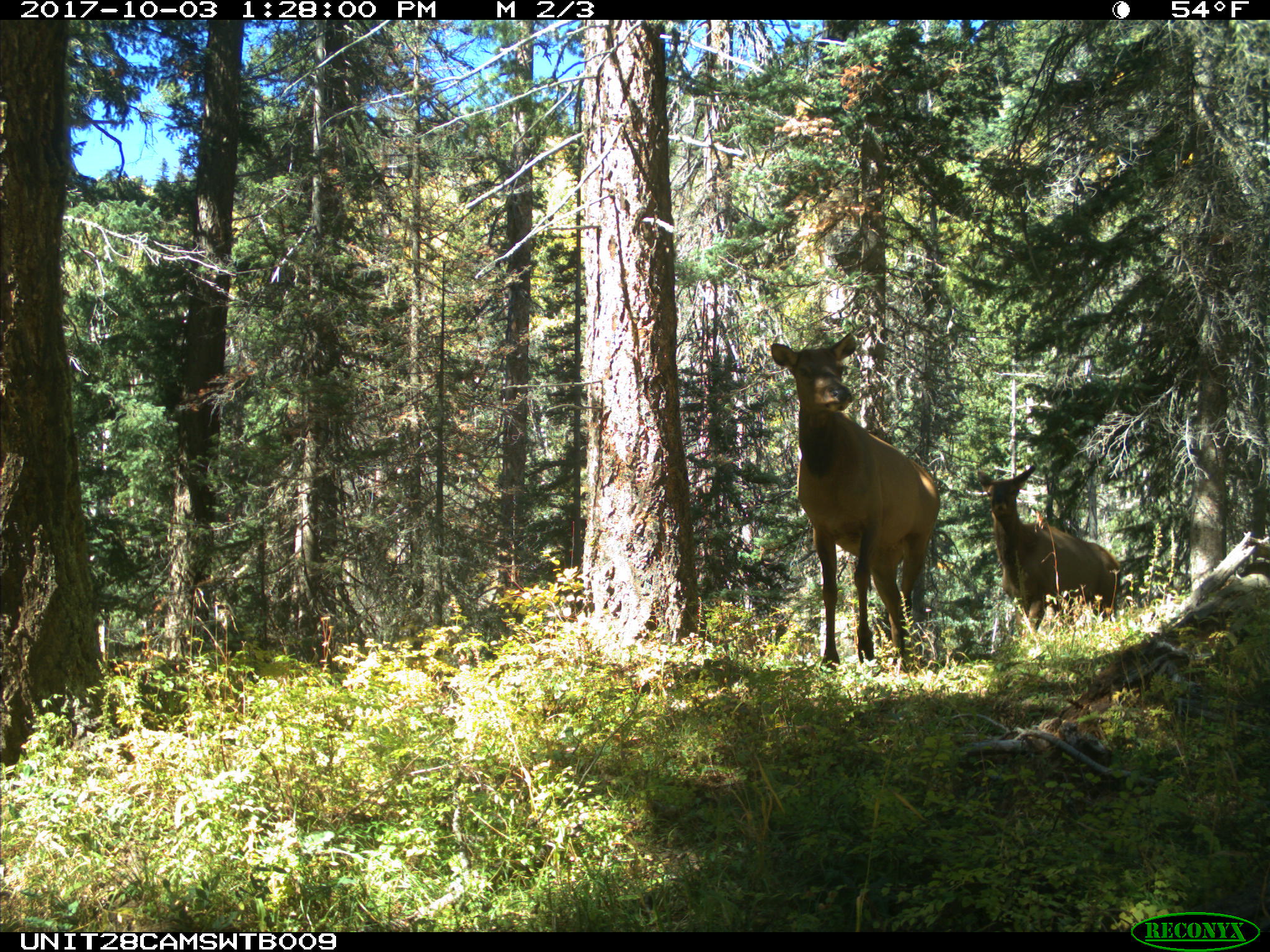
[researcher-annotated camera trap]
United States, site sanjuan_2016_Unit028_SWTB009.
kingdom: Animalia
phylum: Chordata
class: Mammalia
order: Artiodactyla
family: Cervidae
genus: Cervus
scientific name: Cervus elaphus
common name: red deer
Cervus elaphus (red deer).